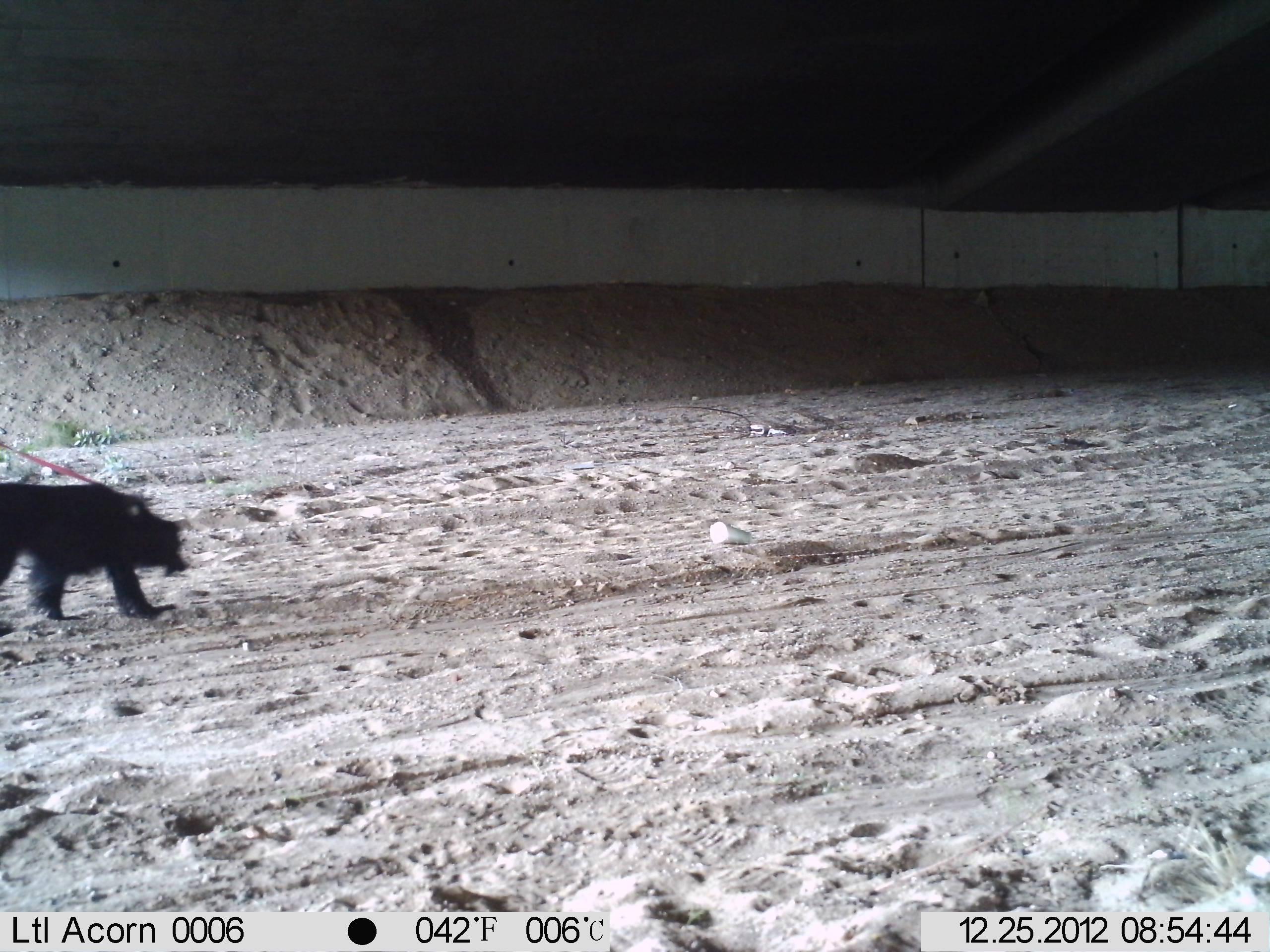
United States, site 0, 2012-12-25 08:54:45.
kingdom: Animalia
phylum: Chordata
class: Mammalia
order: Carnivora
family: Canidae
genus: Canis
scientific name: Canis familiaris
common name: domestic dog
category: dog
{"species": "dog (domestic dog) (Canis familiaris)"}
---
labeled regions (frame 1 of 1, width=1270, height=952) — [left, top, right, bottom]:
dog: [3, 435, 206, 652]